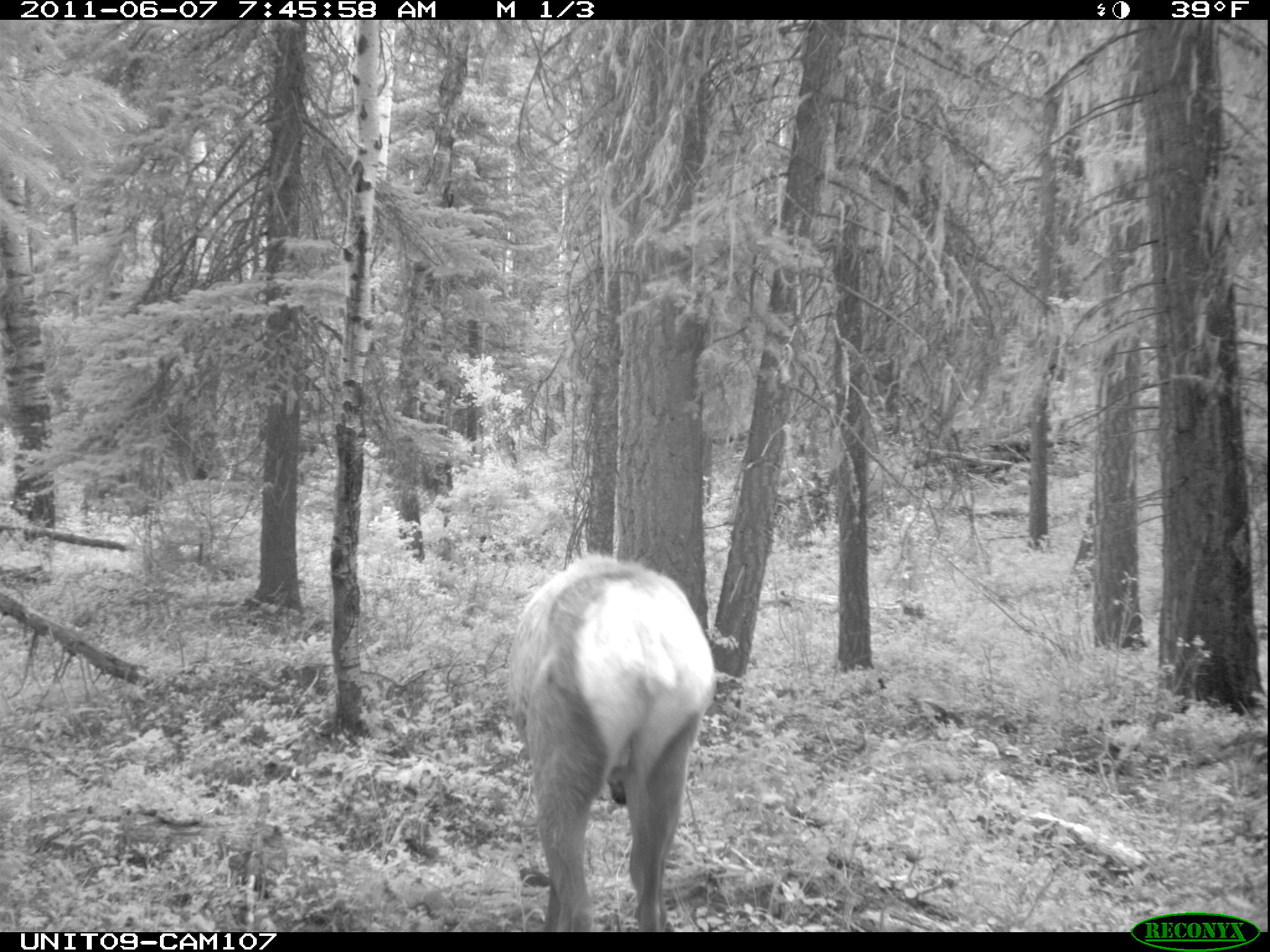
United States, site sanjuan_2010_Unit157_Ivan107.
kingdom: Animalia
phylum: Chordata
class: Mammalia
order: Artiodactyla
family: Cervidae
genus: Cervus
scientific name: Cervus elaphus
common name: red deer